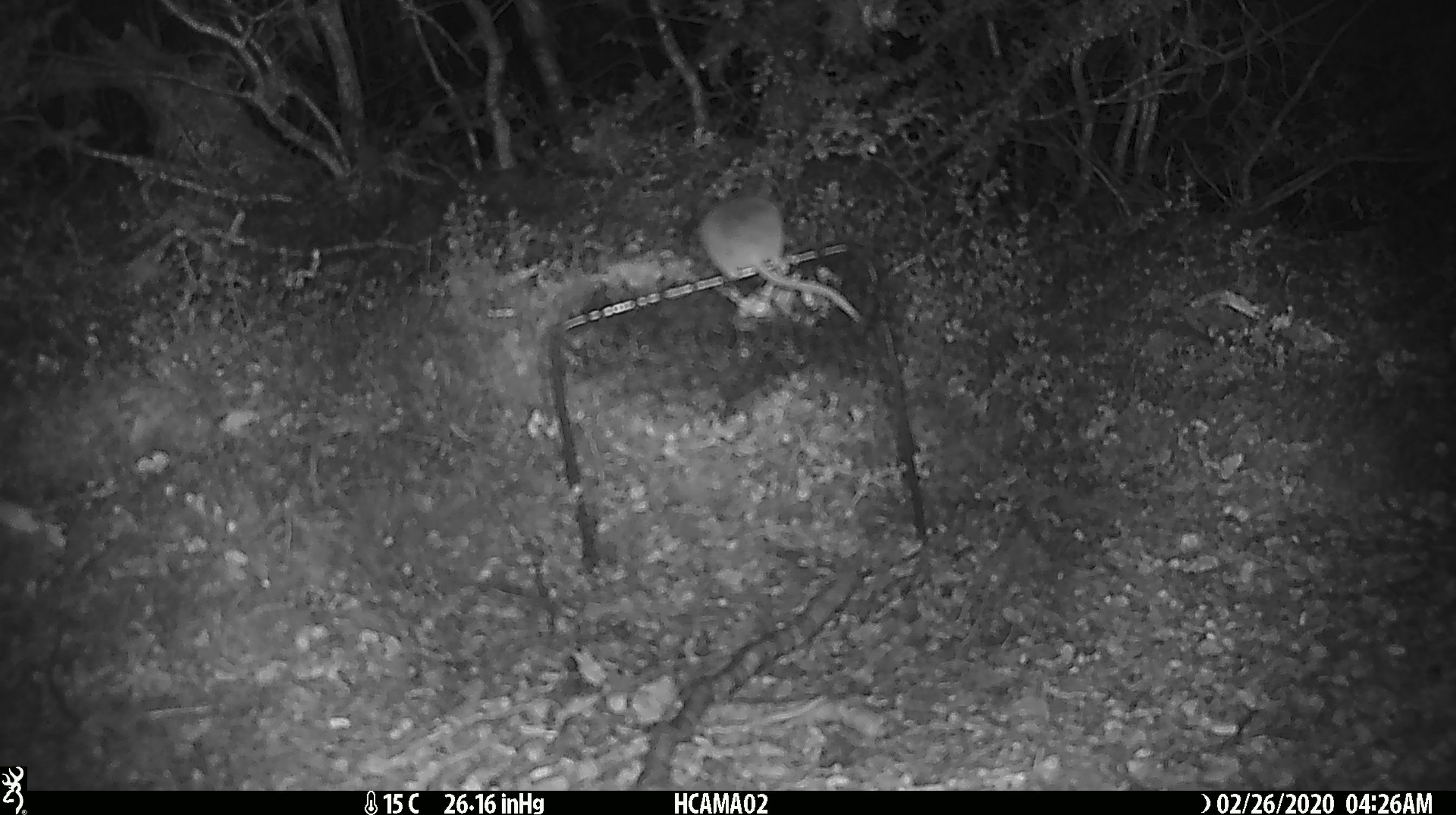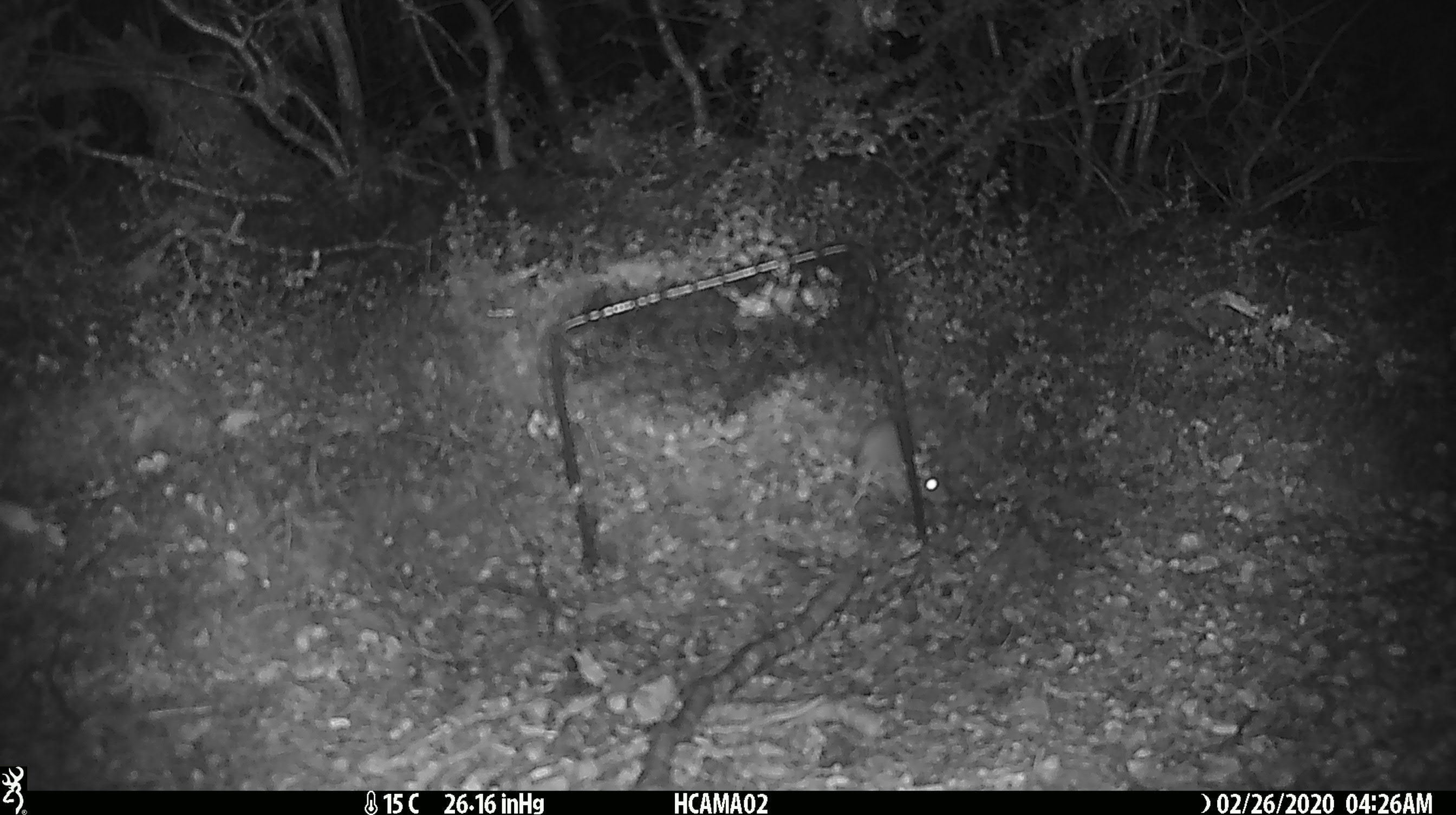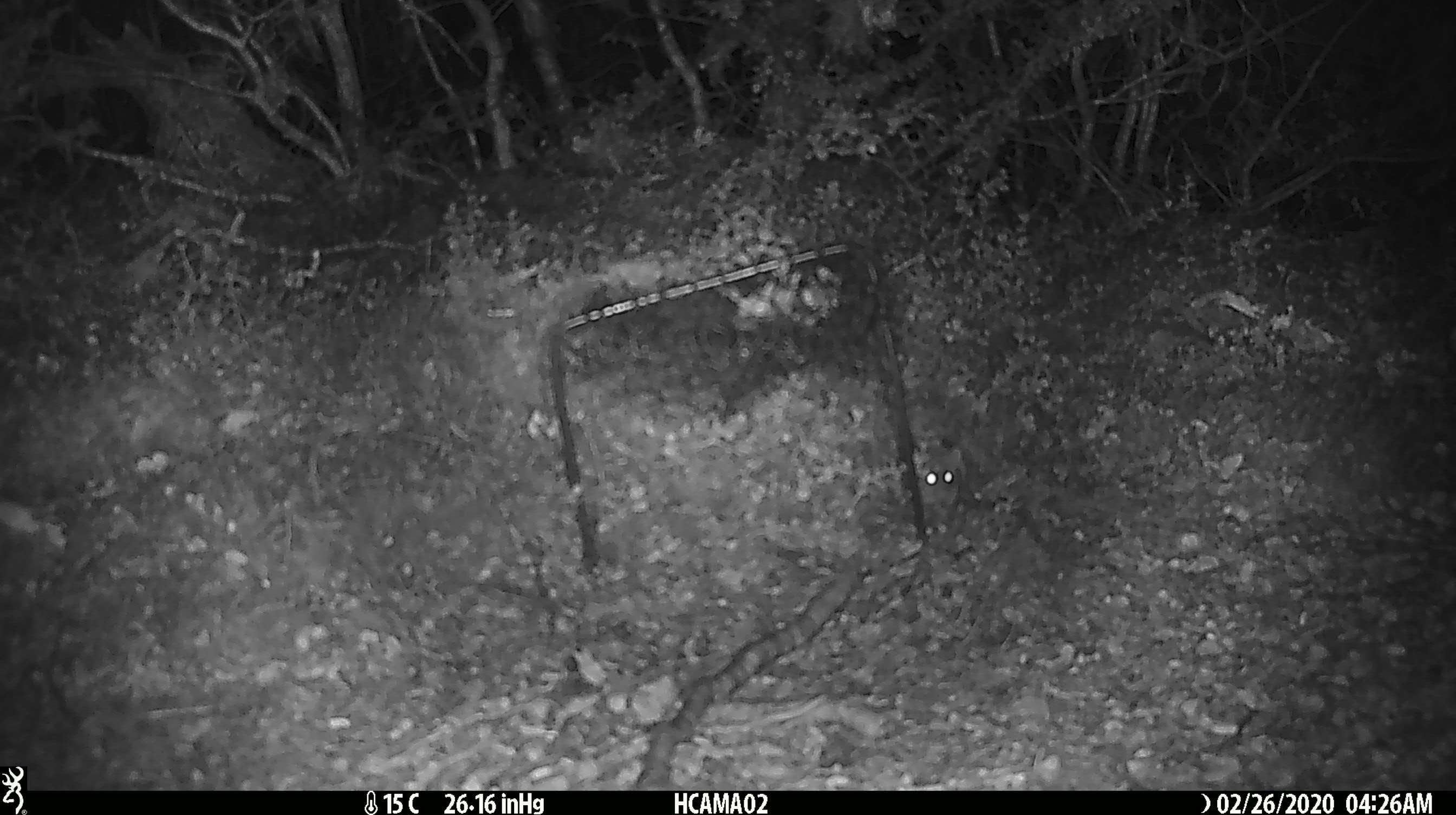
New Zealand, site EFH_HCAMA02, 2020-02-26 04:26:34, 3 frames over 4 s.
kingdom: Animalia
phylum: Chordata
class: Mammalia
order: Rodentia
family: Muridae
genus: Mus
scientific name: Mus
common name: mouse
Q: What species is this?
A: Mouse (Mus).